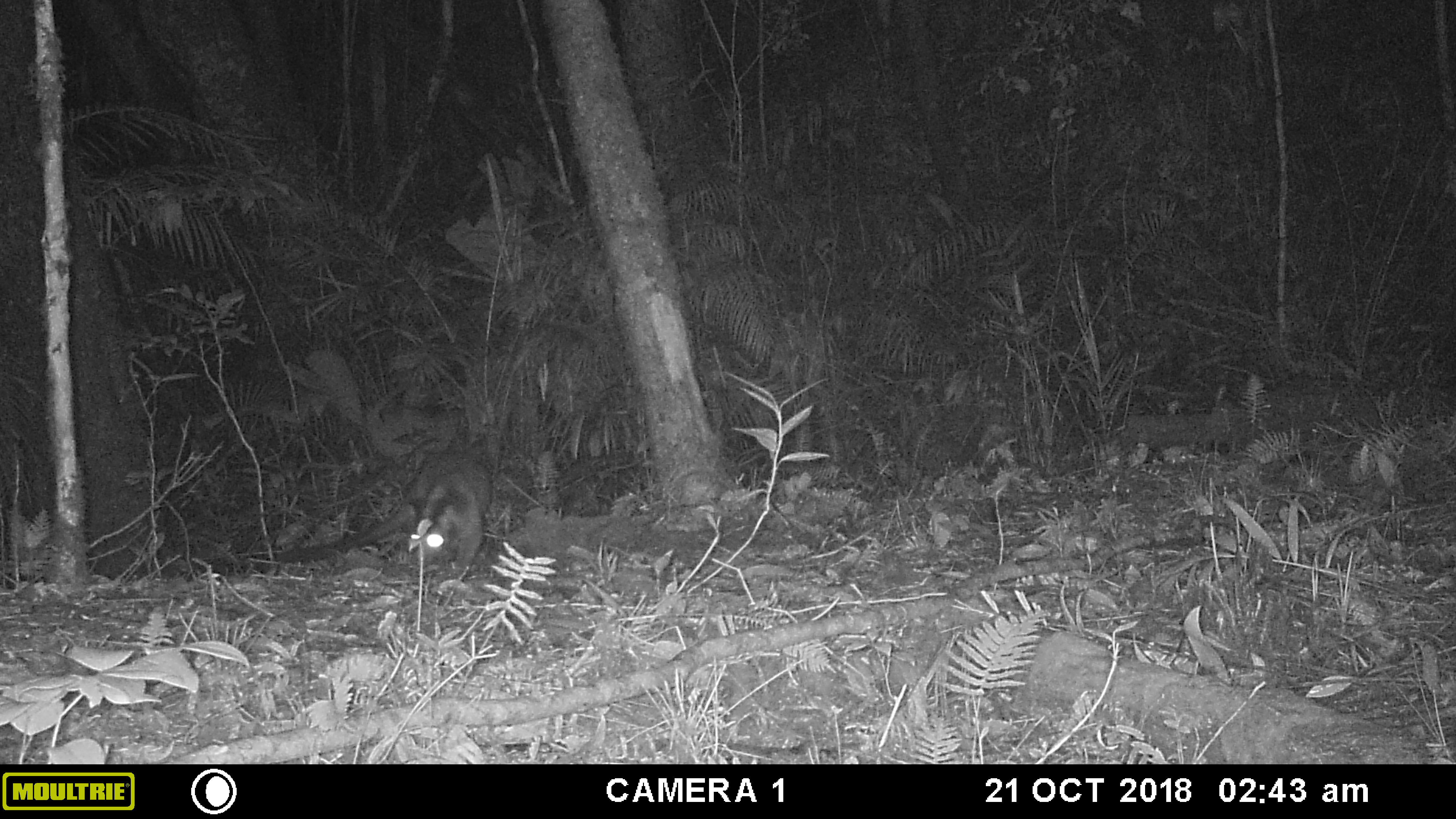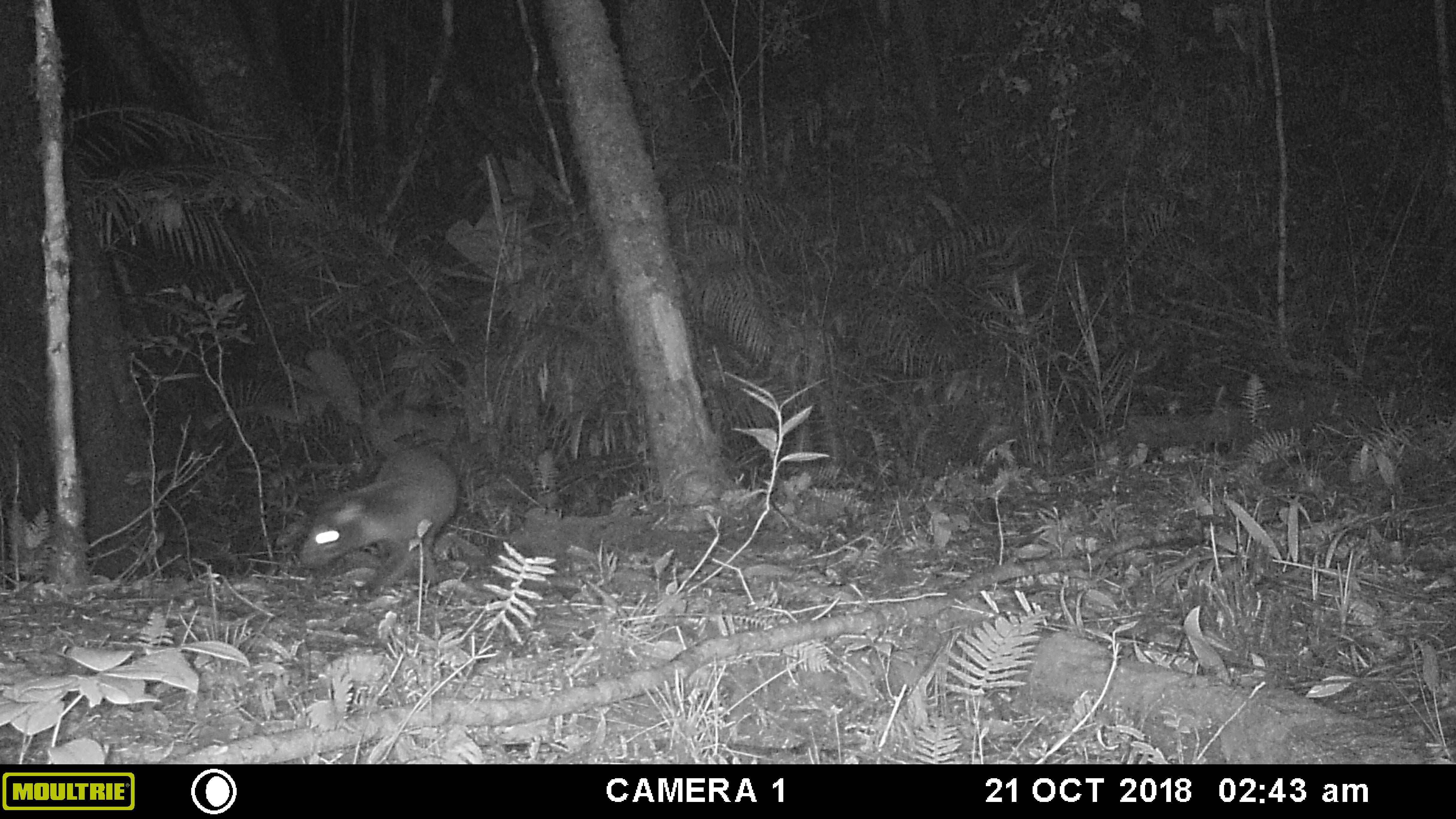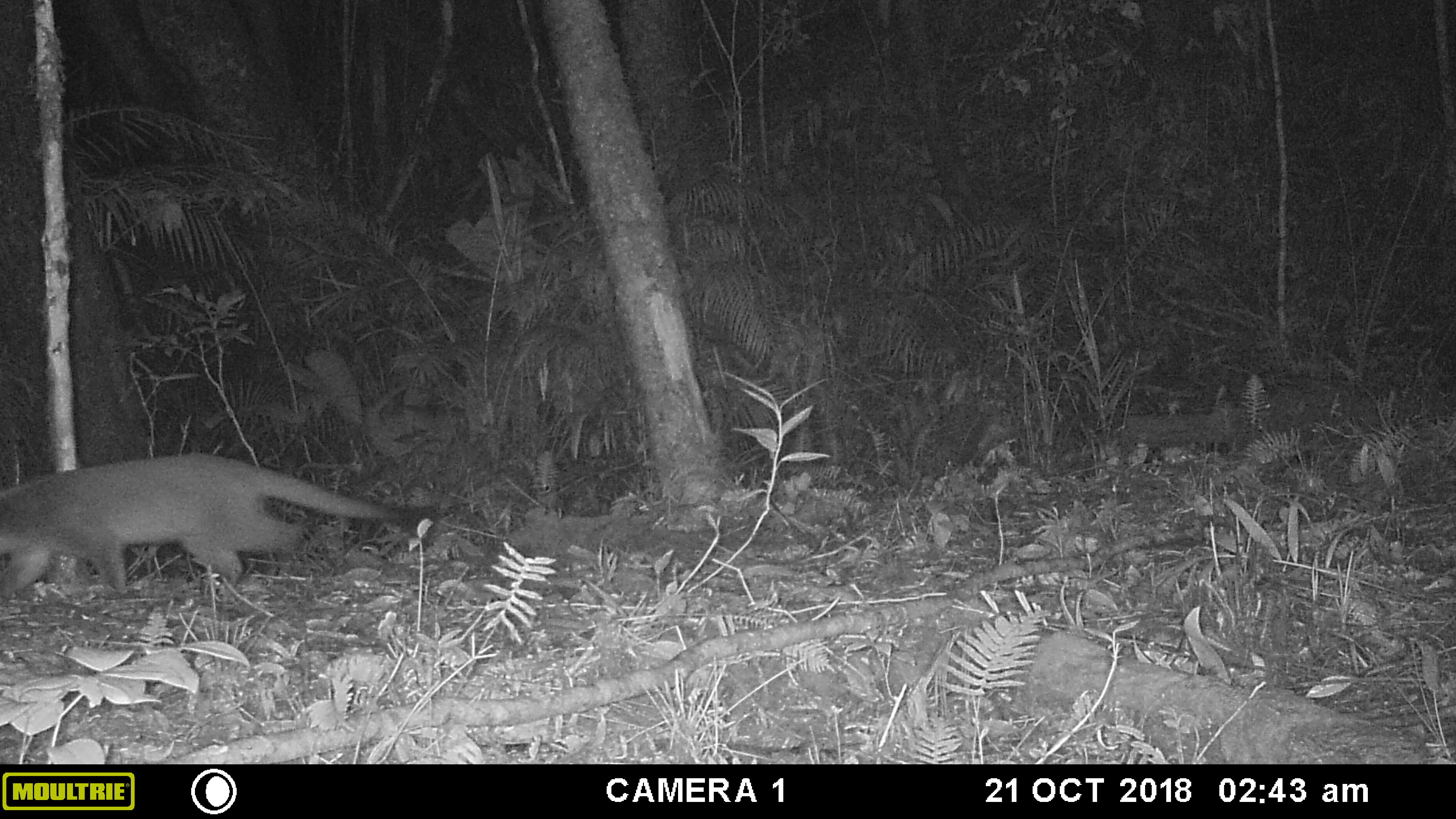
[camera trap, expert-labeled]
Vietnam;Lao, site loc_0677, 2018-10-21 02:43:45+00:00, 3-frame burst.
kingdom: Animalia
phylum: Chordata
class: Mammalia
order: Carnivora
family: Viverridae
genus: Paguma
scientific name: Paguma larvata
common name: masked palm civet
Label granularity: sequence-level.